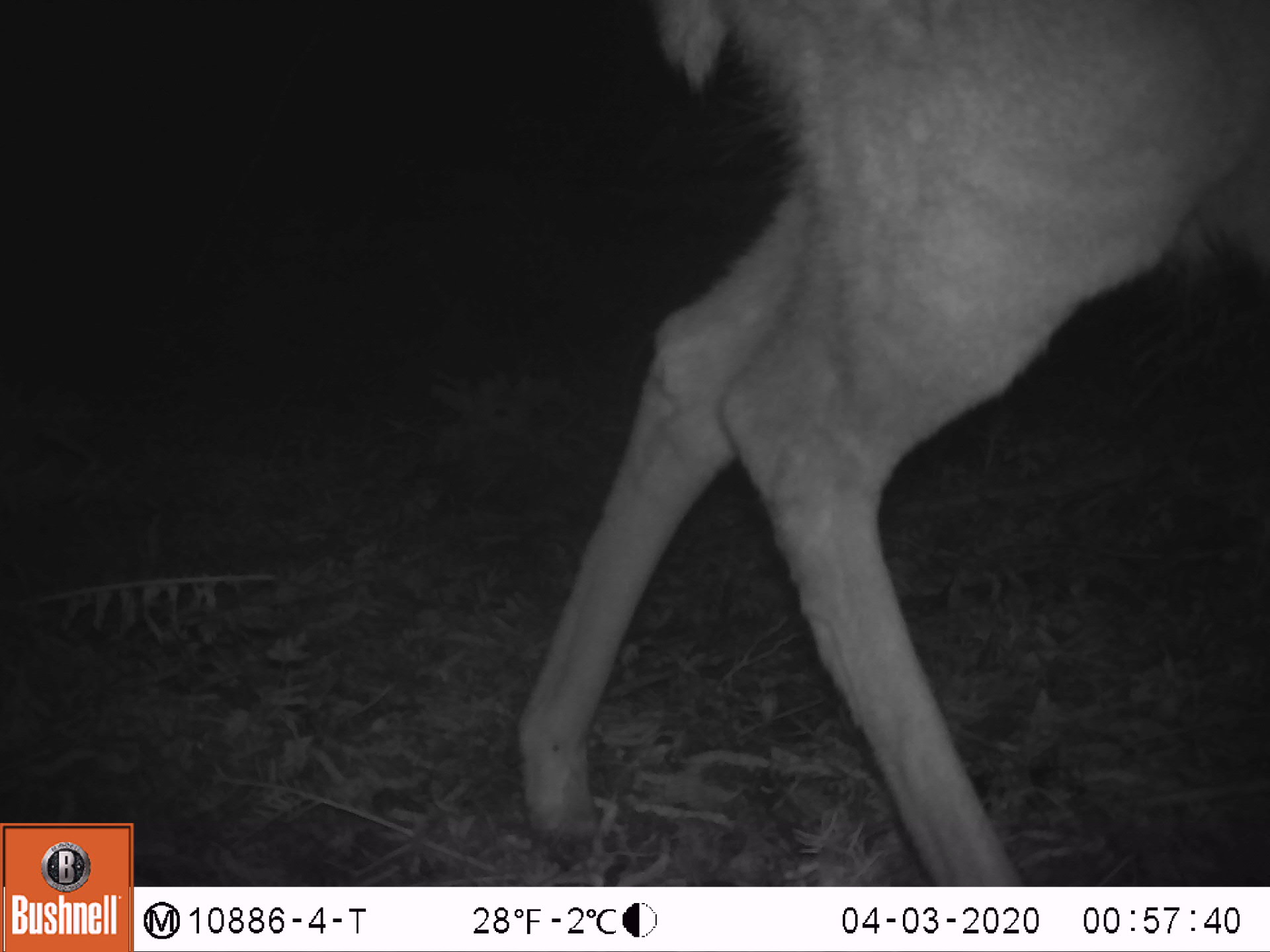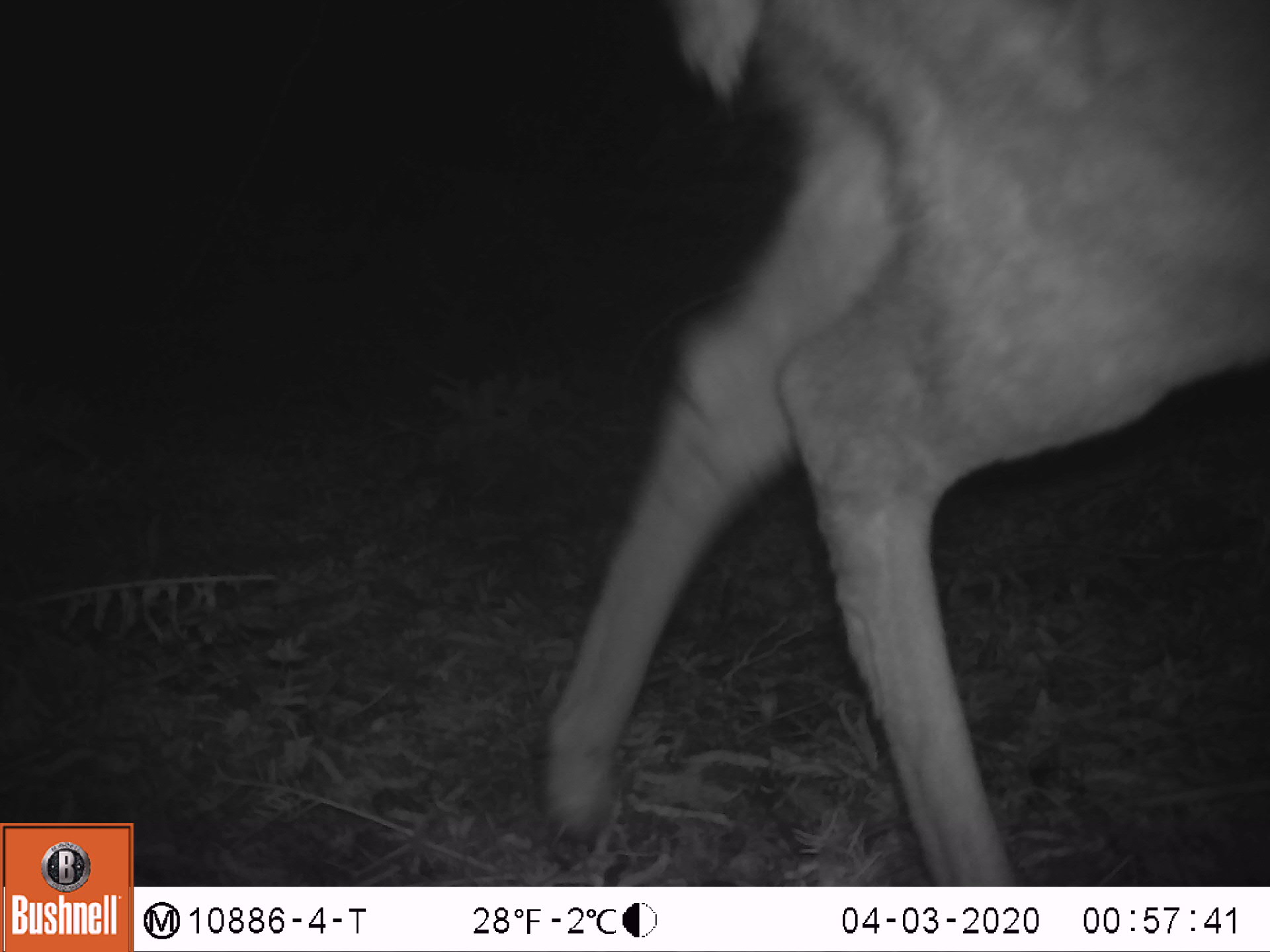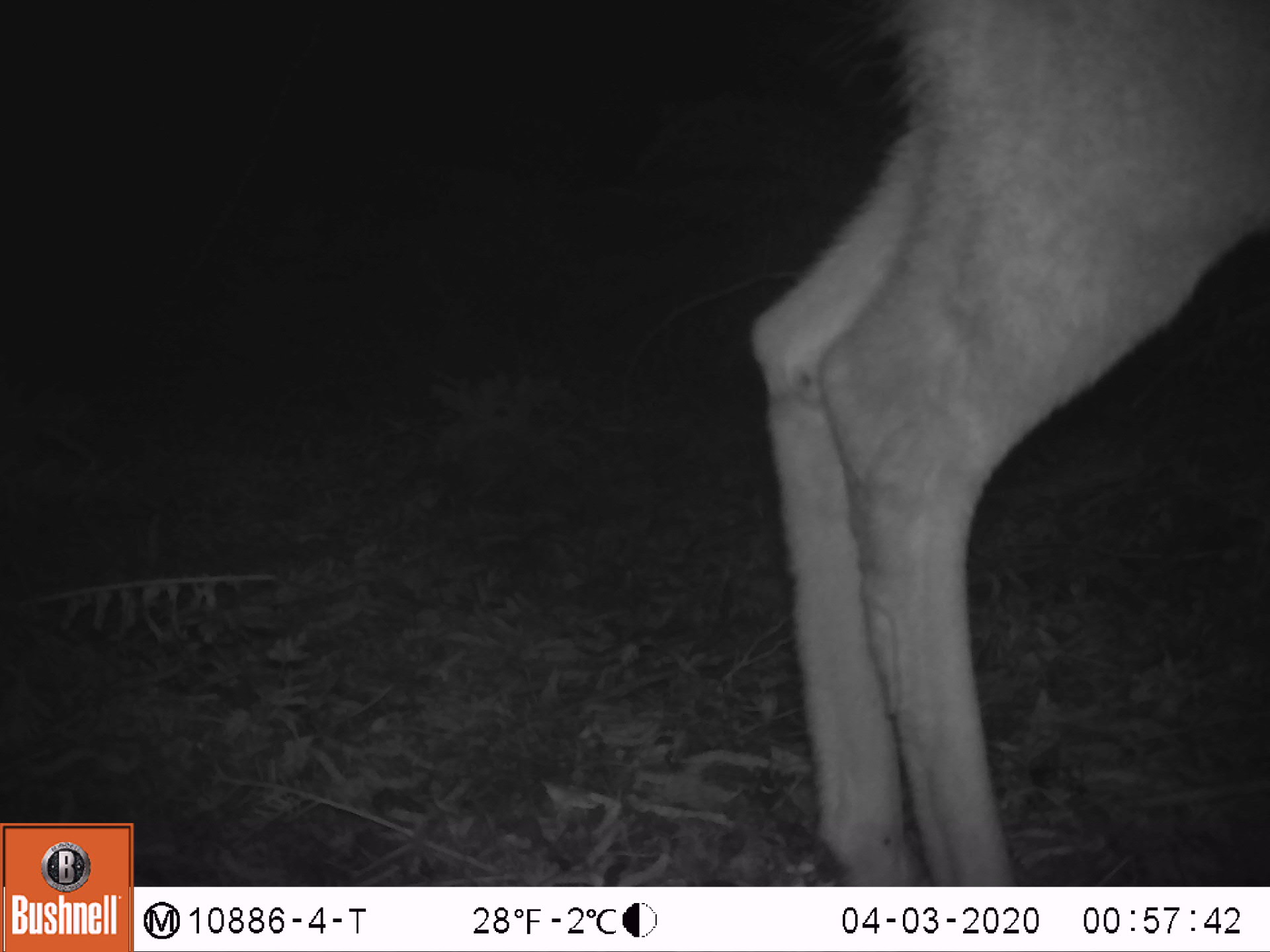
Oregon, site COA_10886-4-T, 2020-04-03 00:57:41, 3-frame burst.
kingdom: Animalia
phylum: Chordata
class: Mammalia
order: Artiodactyla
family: Cervidae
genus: Odocoileus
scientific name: Odocoileus hemionus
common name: black-tailed deer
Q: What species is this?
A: Black-tailed deer (Odocoileus hemionus).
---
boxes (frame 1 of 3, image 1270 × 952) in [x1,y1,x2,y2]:
black-tailed deer: [505,0,1266,869]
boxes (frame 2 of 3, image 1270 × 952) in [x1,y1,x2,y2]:
black-tailed deer: [530,3,1264,869]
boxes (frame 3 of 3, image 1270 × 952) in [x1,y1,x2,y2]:
black-tailed deer: [737,3,1262,873]